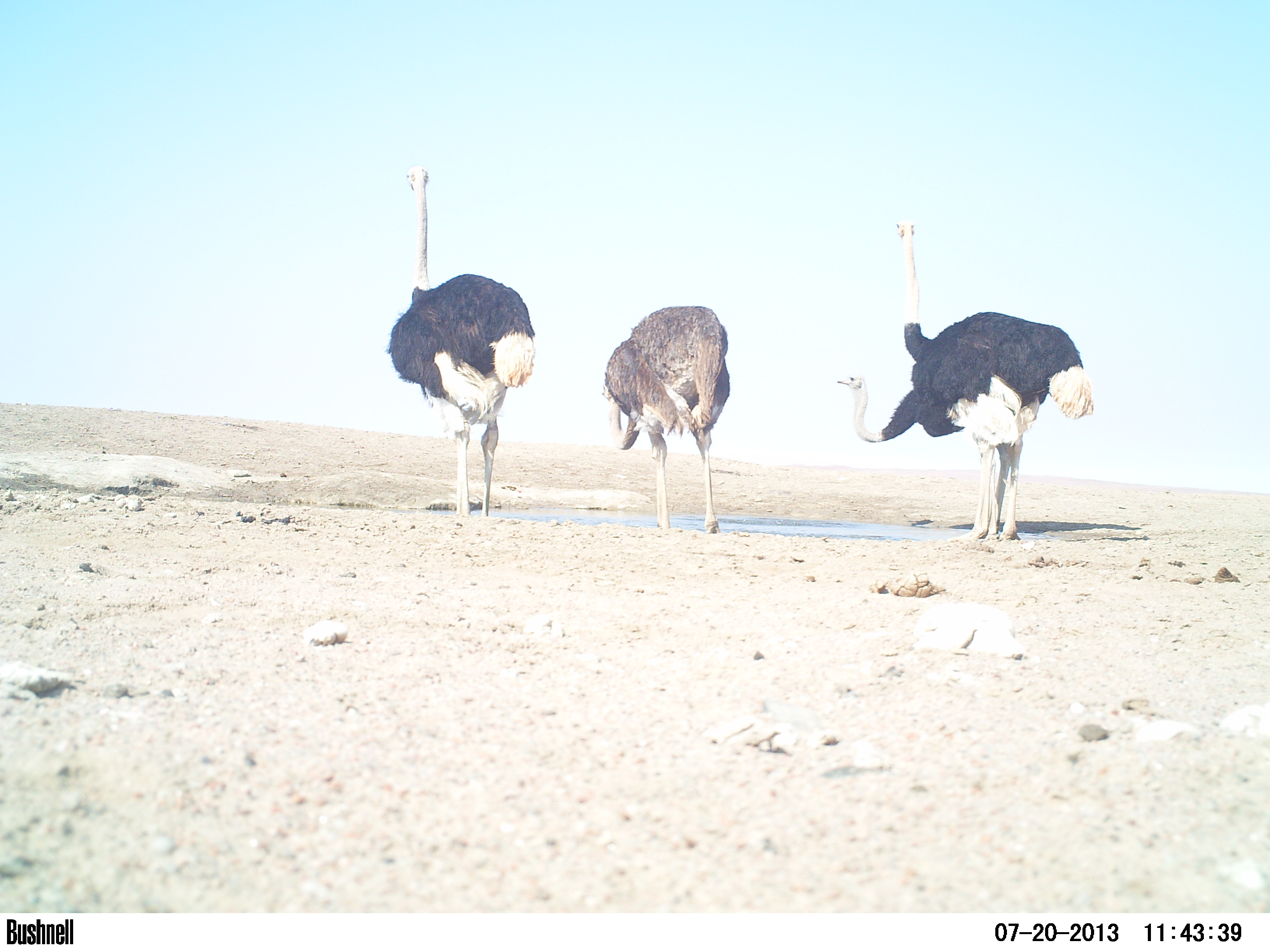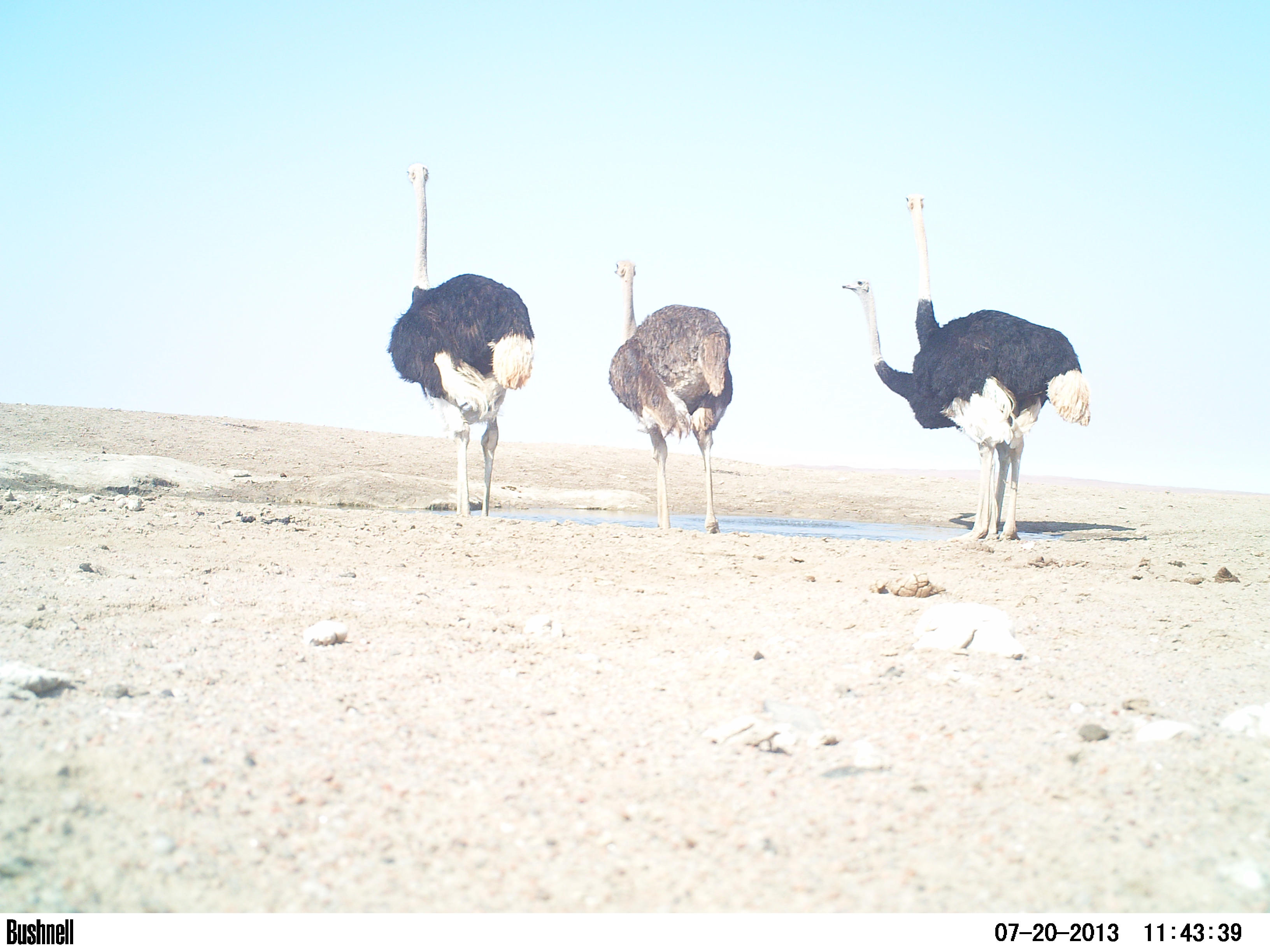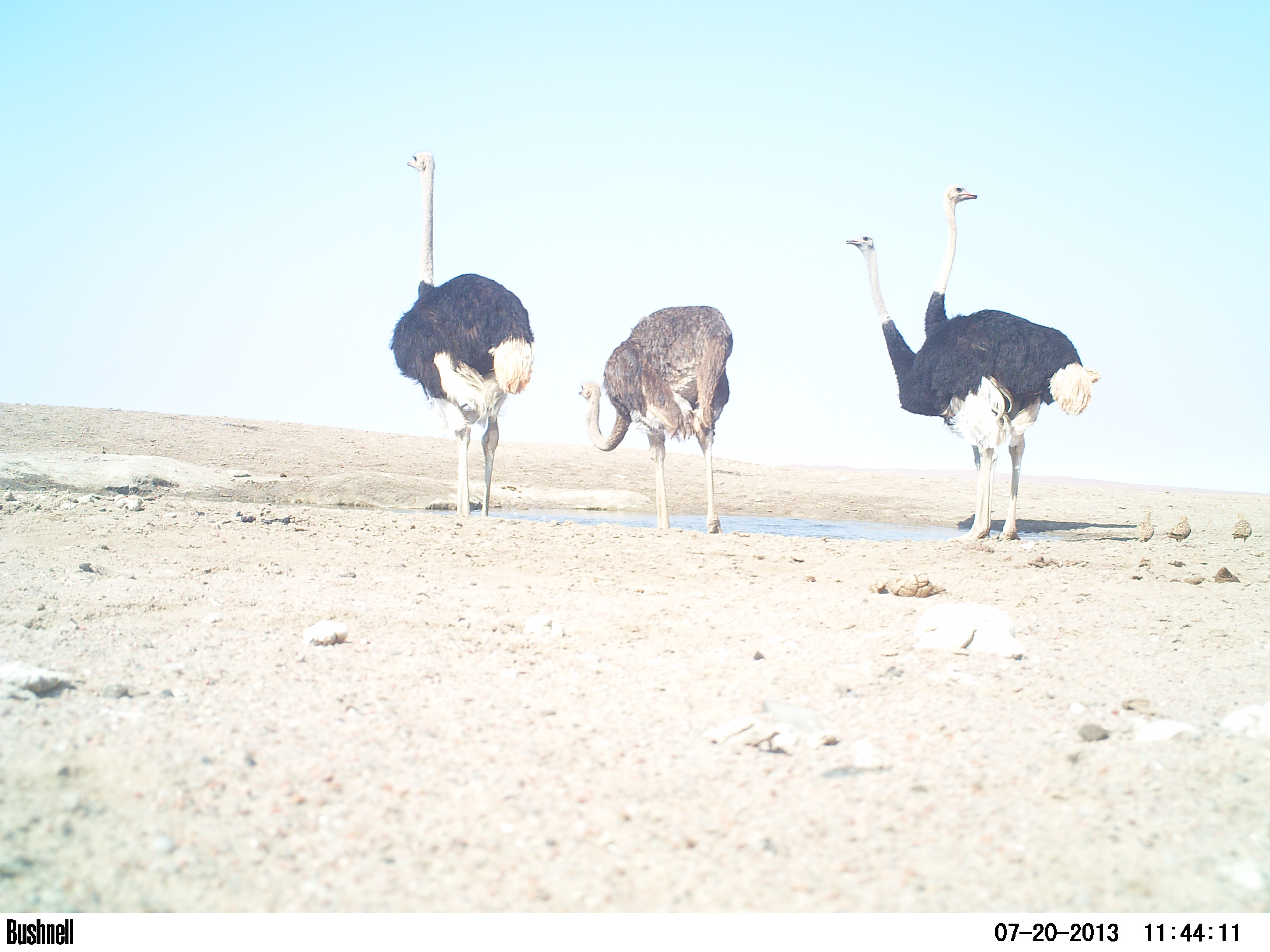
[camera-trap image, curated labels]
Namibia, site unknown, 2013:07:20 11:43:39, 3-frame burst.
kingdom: Animalia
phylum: Chordata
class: Mammalia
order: Artiodactyla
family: Bovidae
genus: Oryx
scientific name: Oryx gazella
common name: gemsbok